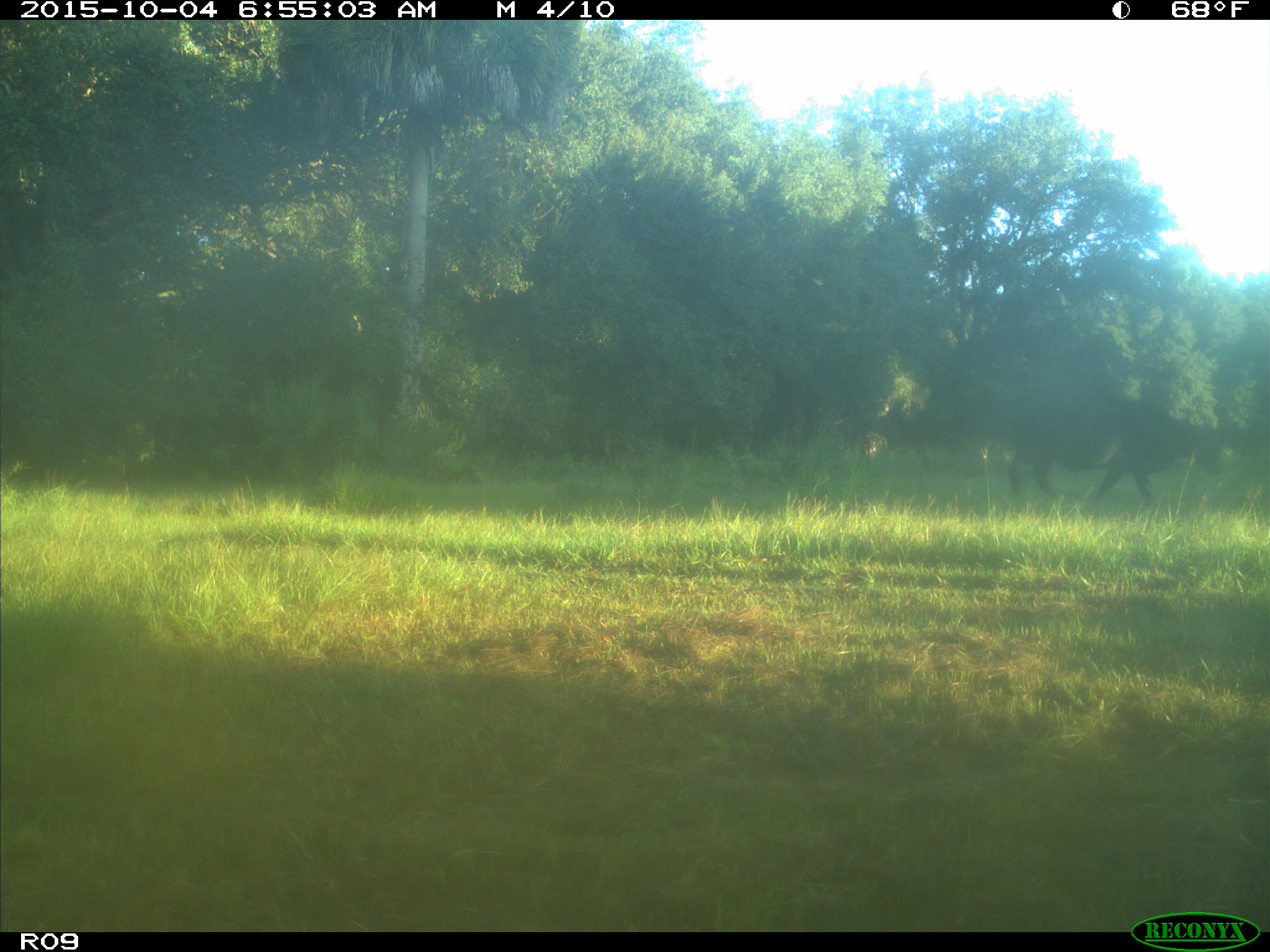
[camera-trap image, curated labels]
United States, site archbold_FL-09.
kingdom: Animalia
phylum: Chordata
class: Mammalia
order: Artiodactyla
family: Bovidae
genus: Bos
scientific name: Bos taurus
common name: domestic cow